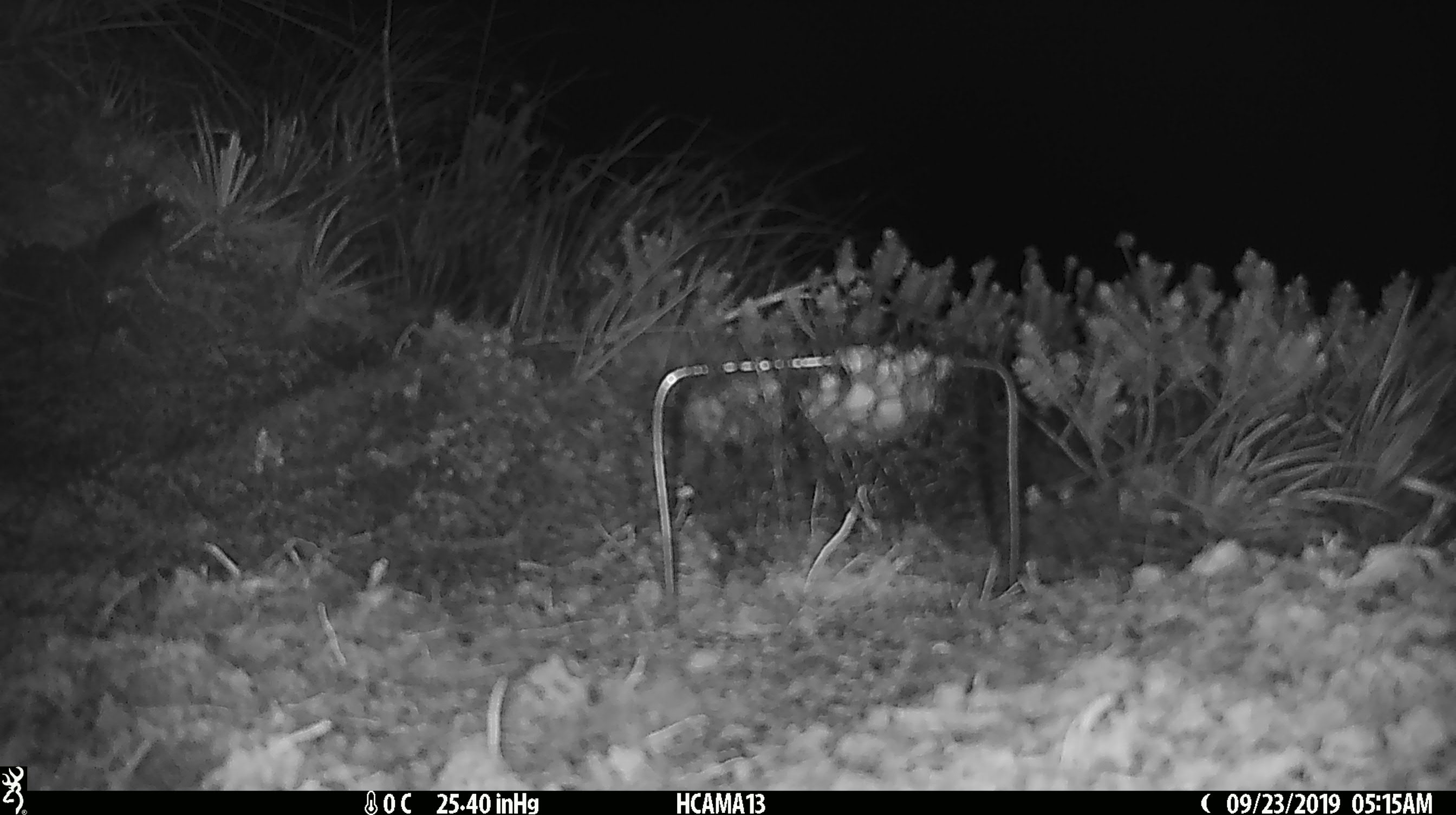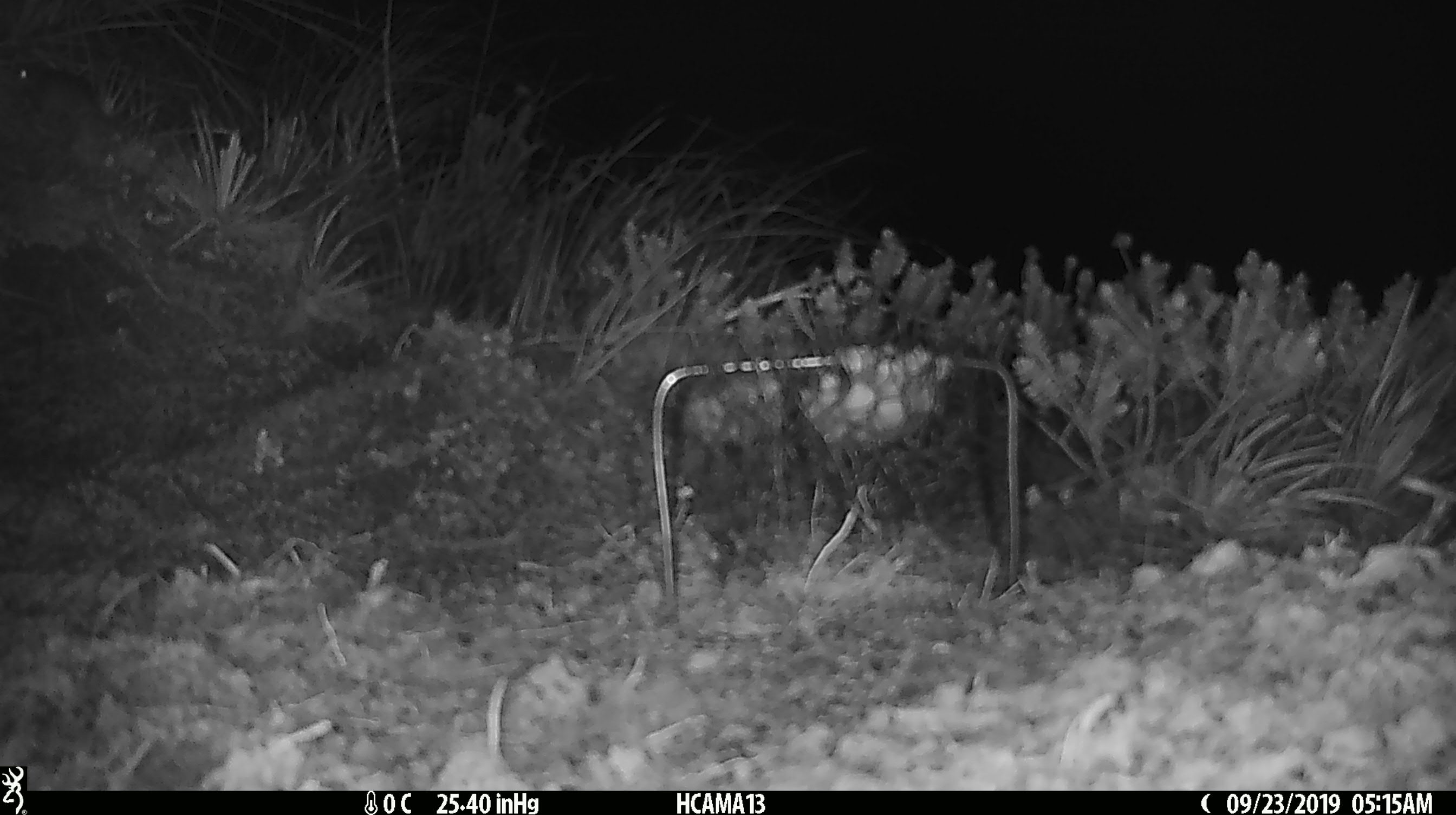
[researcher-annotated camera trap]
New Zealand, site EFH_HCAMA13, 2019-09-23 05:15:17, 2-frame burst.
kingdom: Animalia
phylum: Chordata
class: Mammalia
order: Rodentia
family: Muridae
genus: Mus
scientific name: Mus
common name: mouse